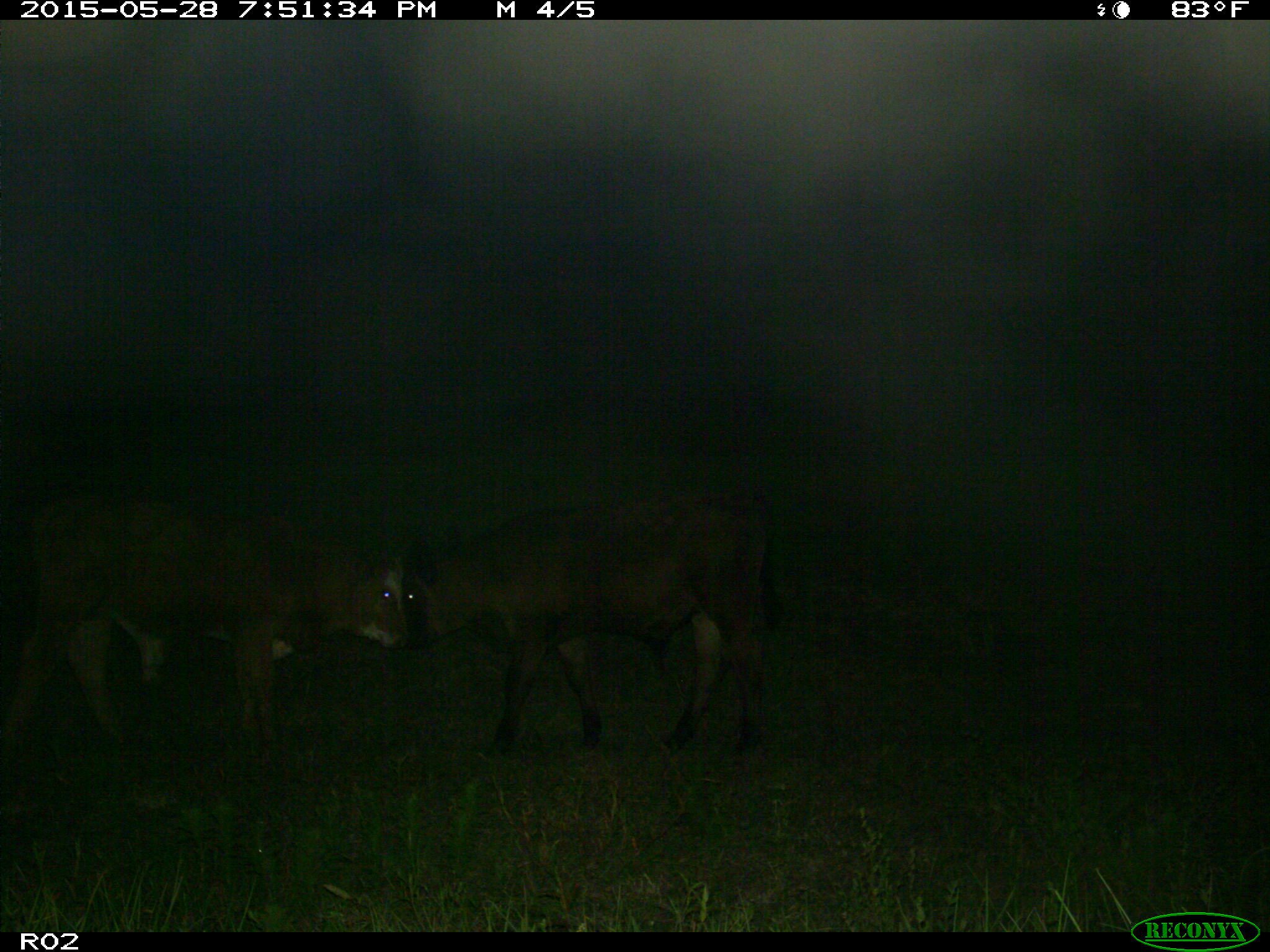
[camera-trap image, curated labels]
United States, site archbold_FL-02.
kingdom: Animalia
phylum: Chordata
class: Mammalia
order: Artiodactyla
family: Bovidae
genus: Bos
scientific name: Bos taurus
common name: domestic cow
Bos taurus (domestic cow).